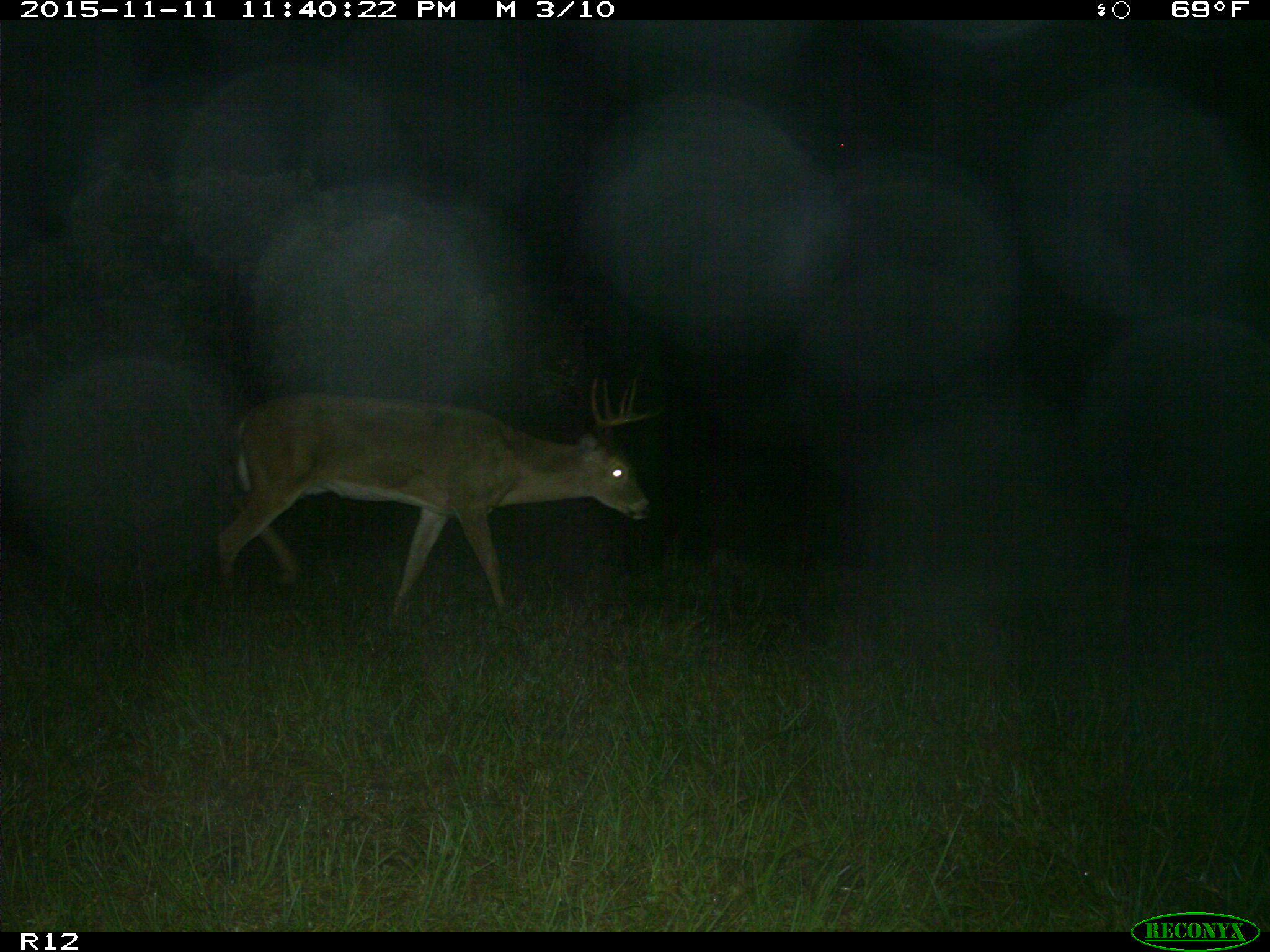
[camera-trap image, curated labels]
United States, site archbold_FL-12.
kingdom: Animalia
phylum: Chordata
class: Mammalia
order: Artiodactyla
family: Cervidae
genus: Odocoileus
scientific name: Odocoileus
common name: deer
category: unidentified deer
Unidentified deer (deer) (Odocoileus).